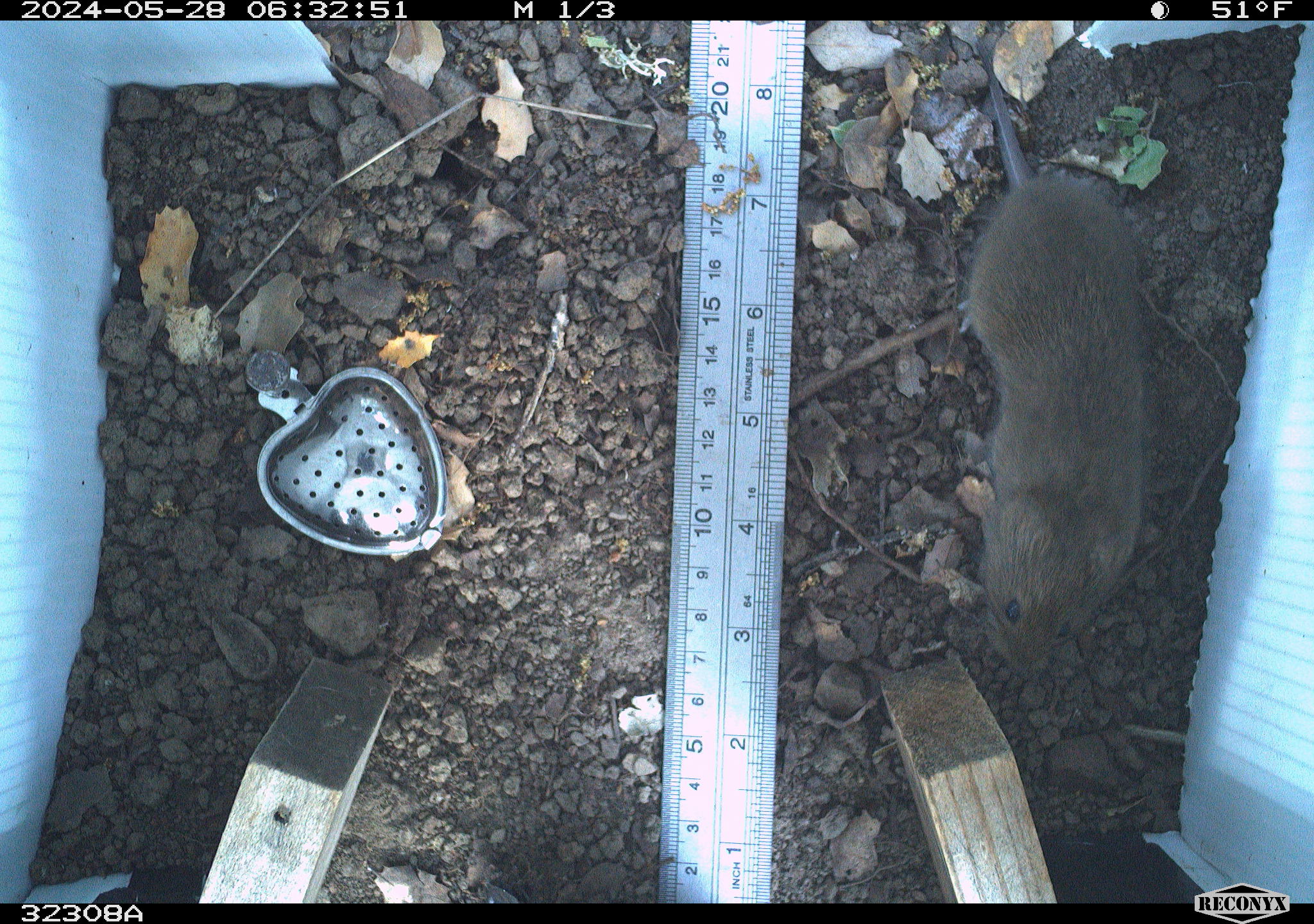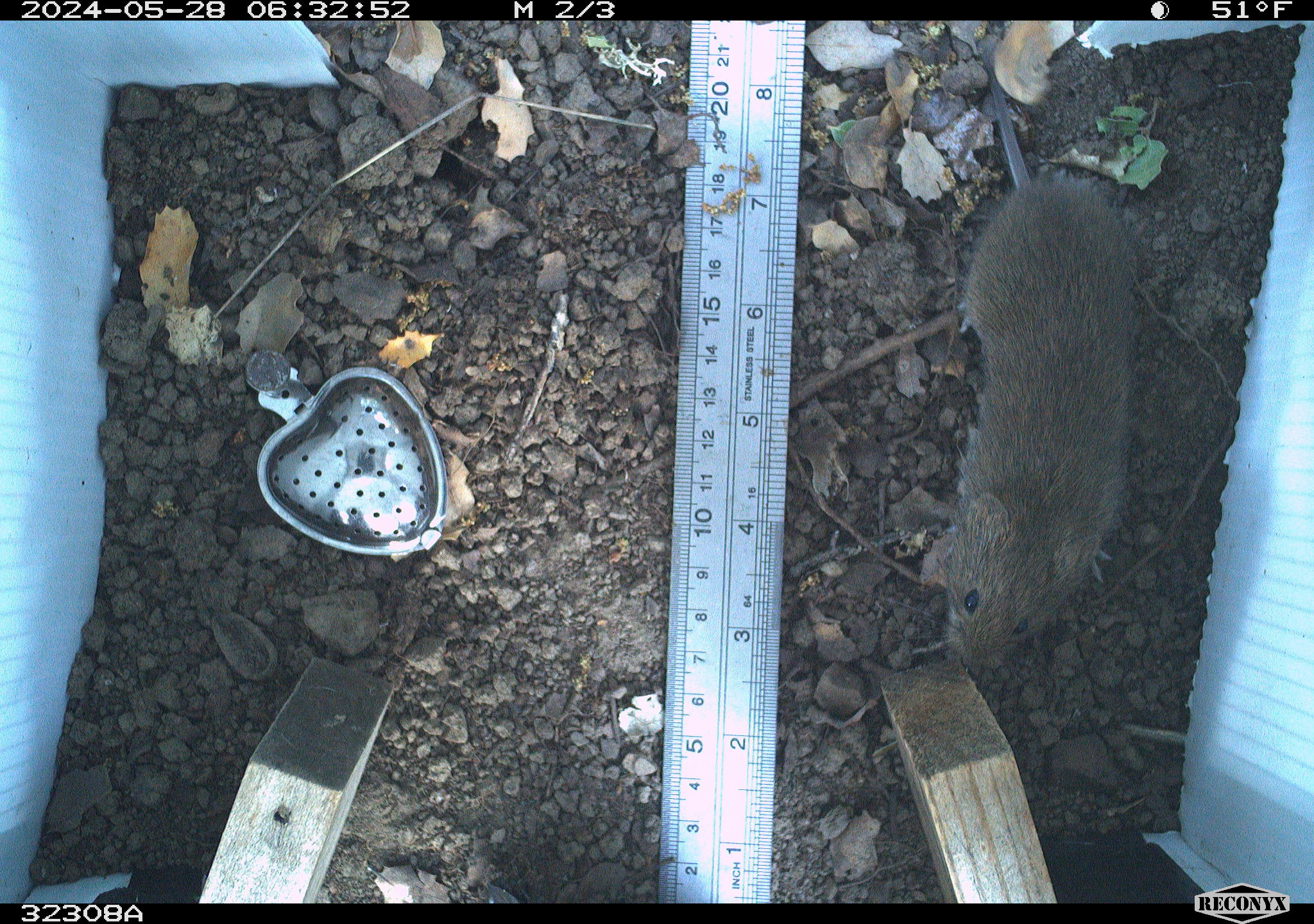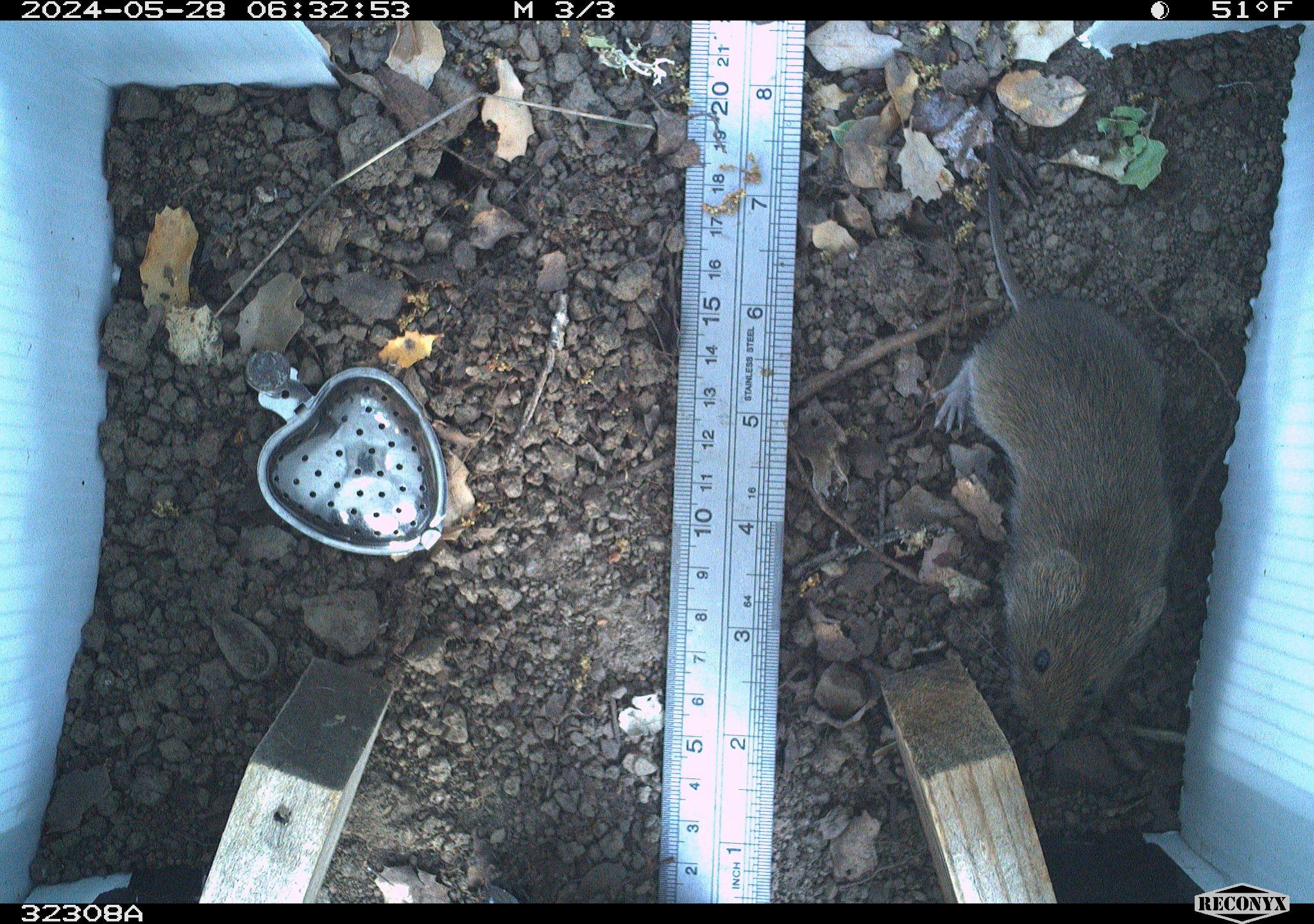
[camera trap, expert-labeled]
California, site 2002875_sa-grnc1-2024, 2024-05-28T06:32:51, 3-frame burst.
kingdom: Animalia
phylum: Chordata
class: Mammalia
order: Rodentia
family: Cricetidae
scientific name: Arvicolinae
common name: voles, lemmings, and muskrats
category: arvicolinae subfamily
Arvicolinae subfamily (voles, lemmings, and muskrats) (Arvicolinae).